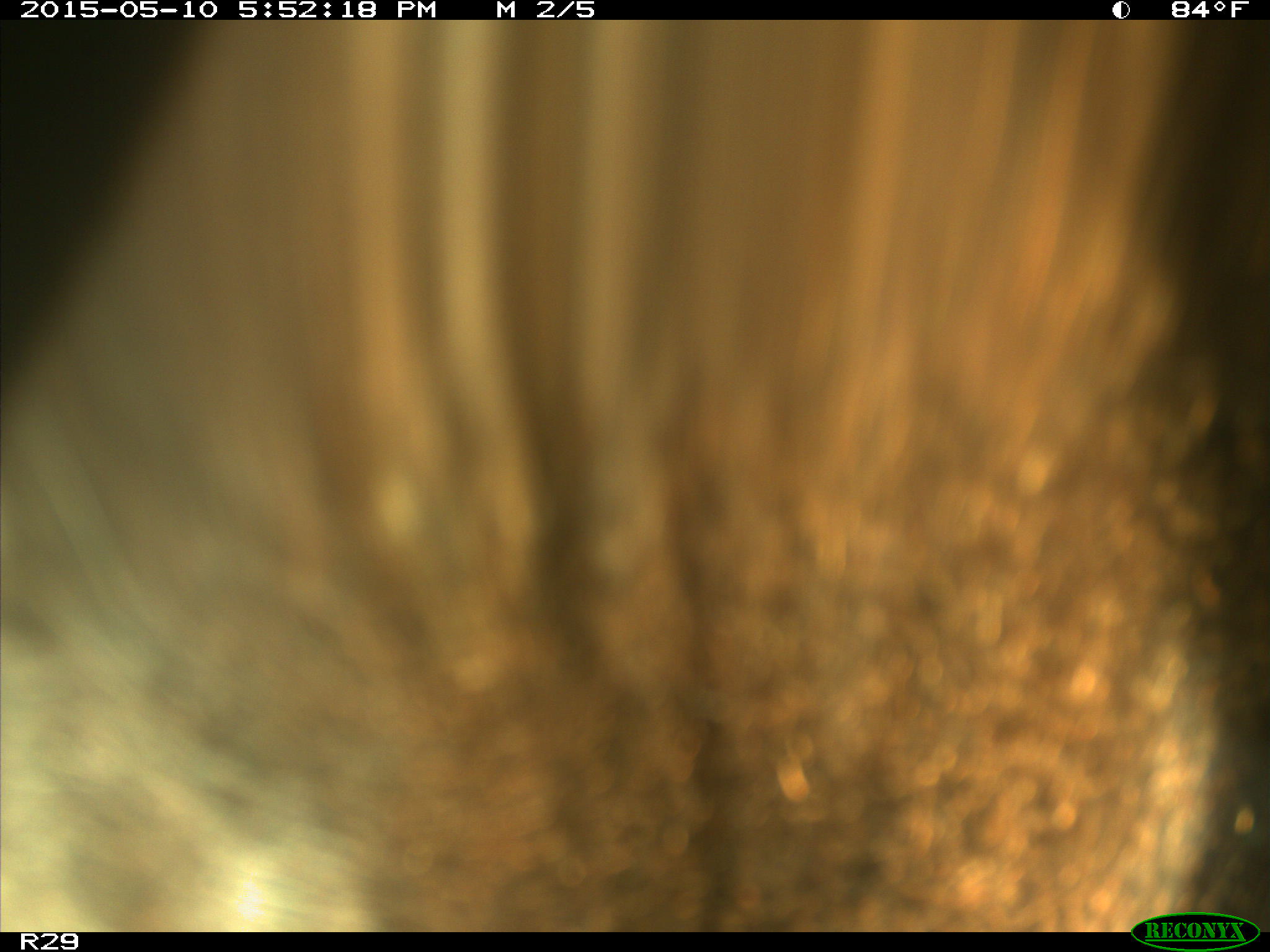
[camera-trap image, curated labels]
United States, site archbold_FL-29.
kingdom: Animalia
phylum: Chordata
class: Mammalia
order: Artiodactyla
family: Bovidae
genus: Bos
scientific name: Bos taurus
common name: domestic cow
Bos taurus (domestic cow).